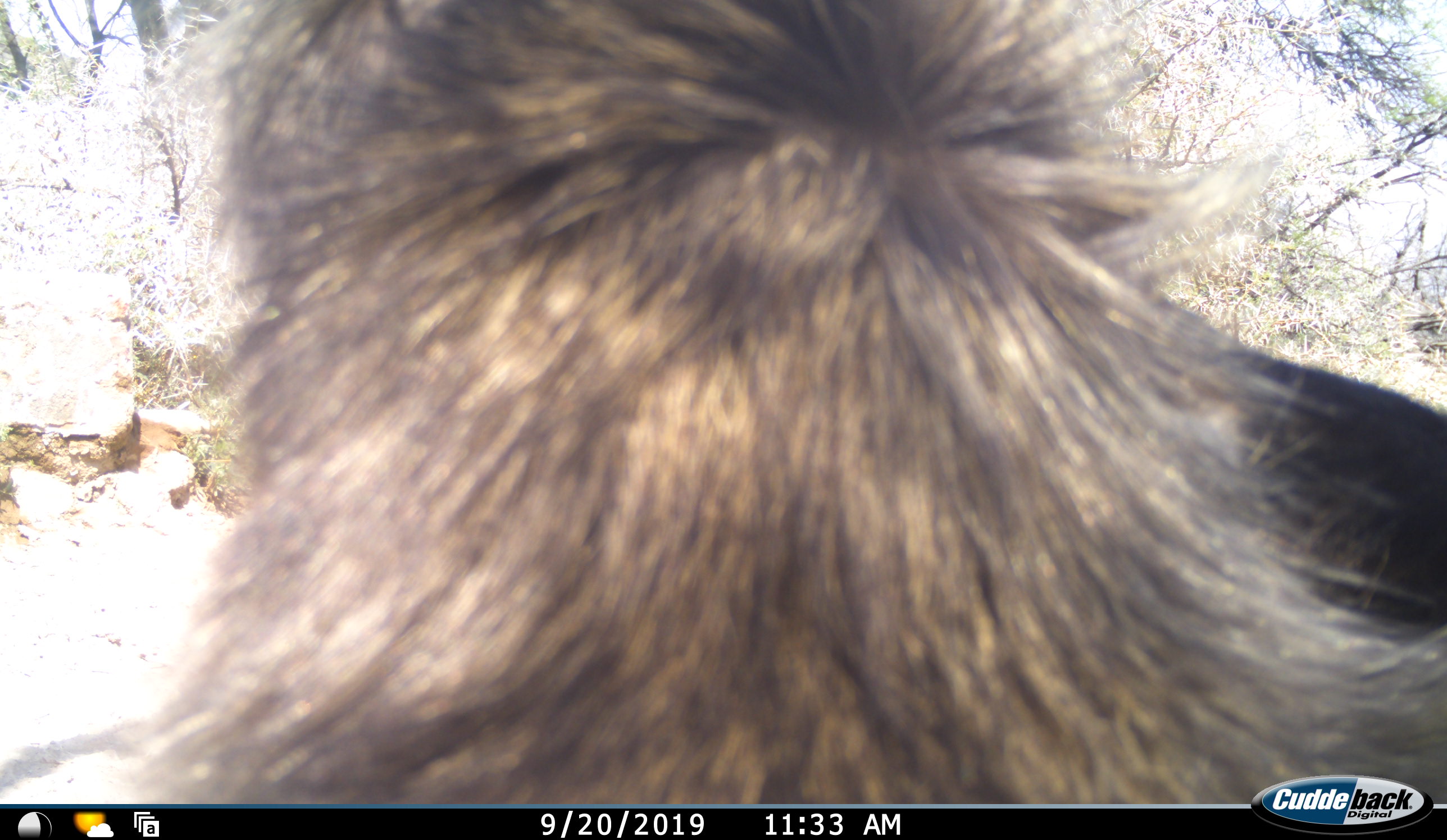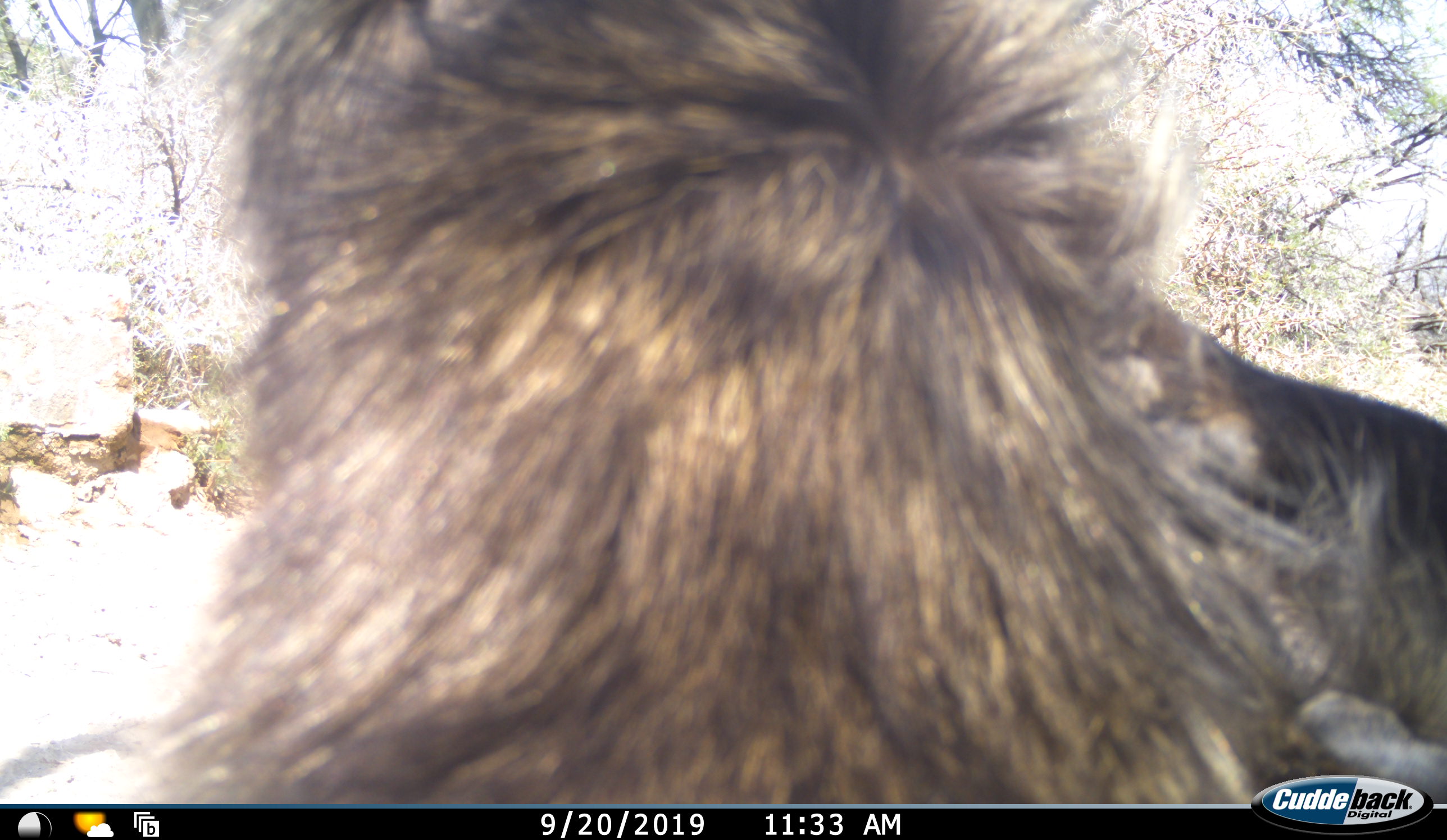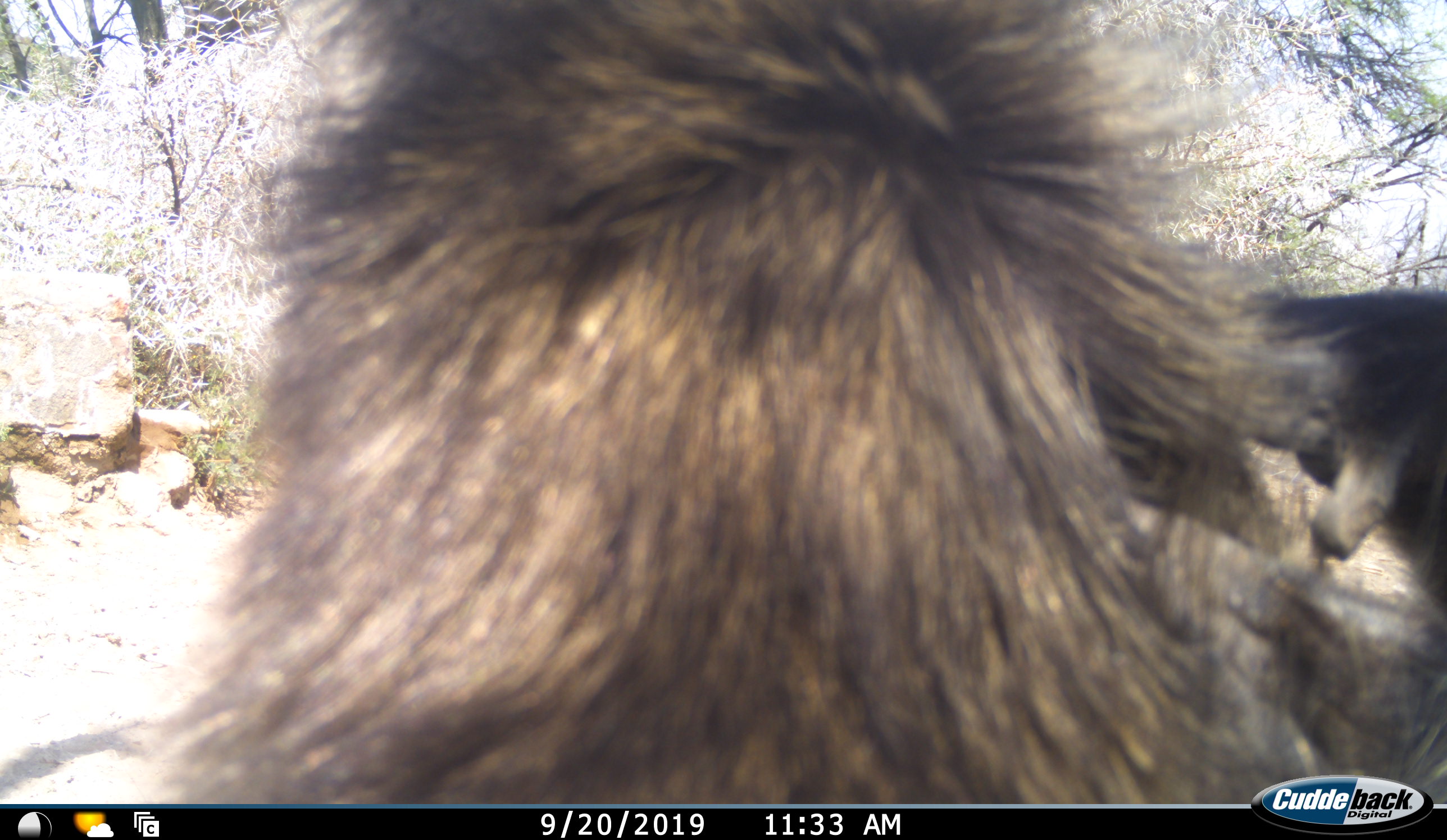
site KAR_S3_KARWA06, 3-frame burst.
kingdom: Animalia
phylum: Chordata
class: Mammalia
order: Primates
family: Cercopithecidae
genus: Papio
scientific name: Papio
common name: baboon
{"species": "baboon (Papio)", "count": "1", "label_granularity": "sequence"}